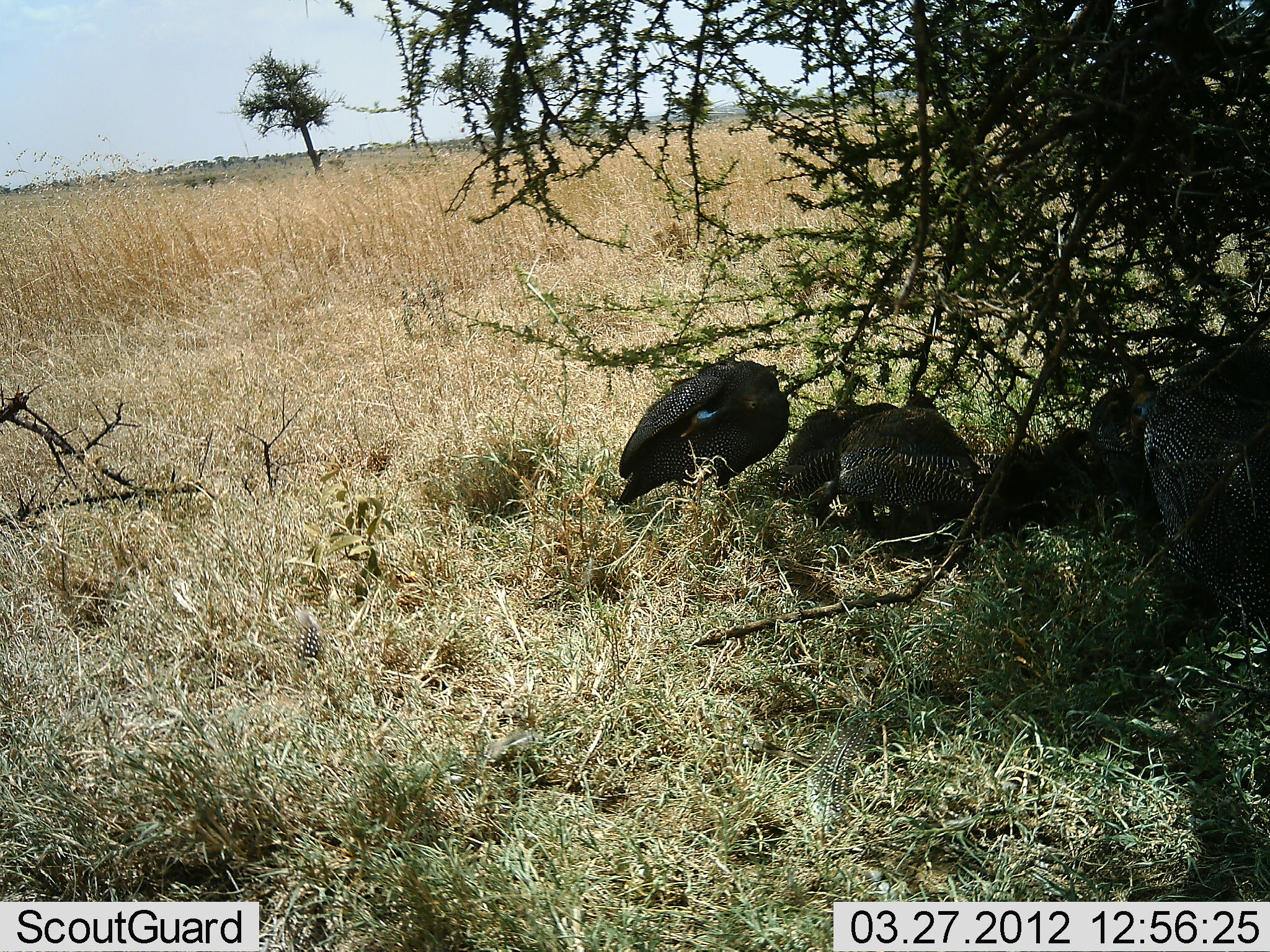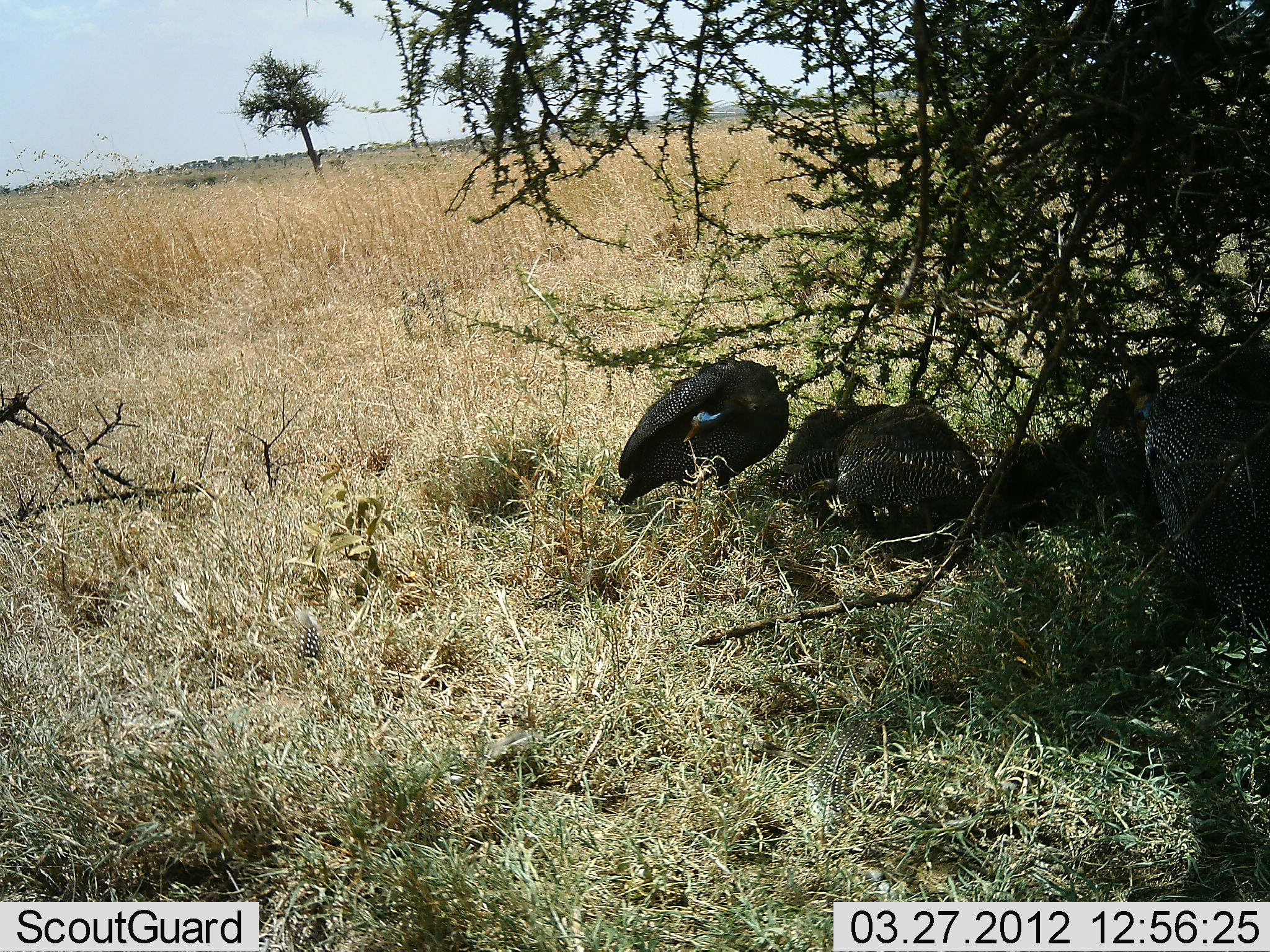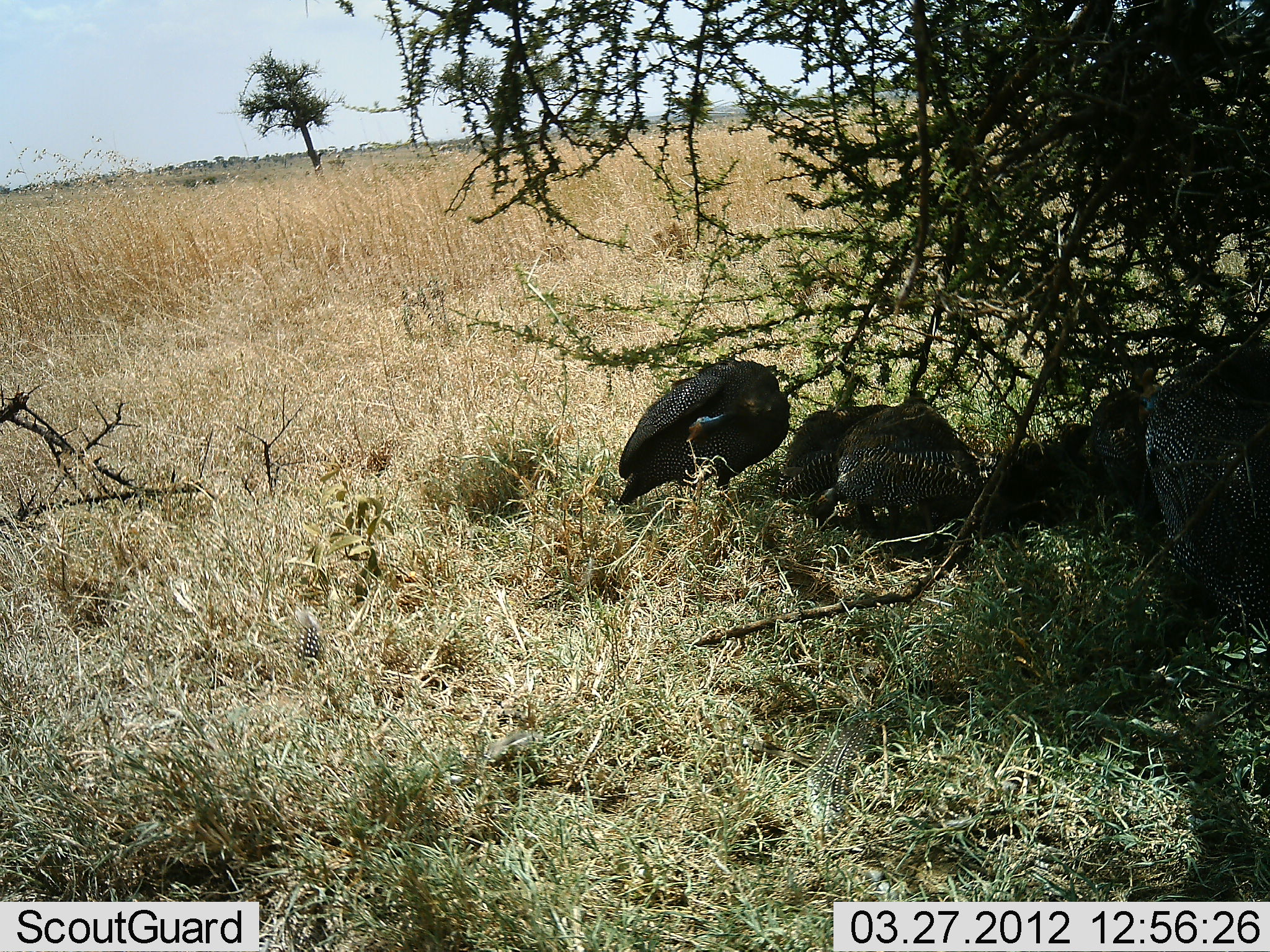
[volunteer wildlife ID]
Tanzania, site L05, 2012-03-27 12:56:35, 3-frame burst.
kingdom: Animalia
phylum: Chordata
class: Aves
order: Galliformes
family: Numididae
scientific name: Numididae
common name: guinea fowl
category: guineafowl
Guineafowl (guinea fowl) (Numididae), count 6. Behavior (volunteer vote fractions): standing 50%, resting 70%, moving 10%, interacting 0%. Young present (vote fraction): 0%. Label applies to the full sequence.